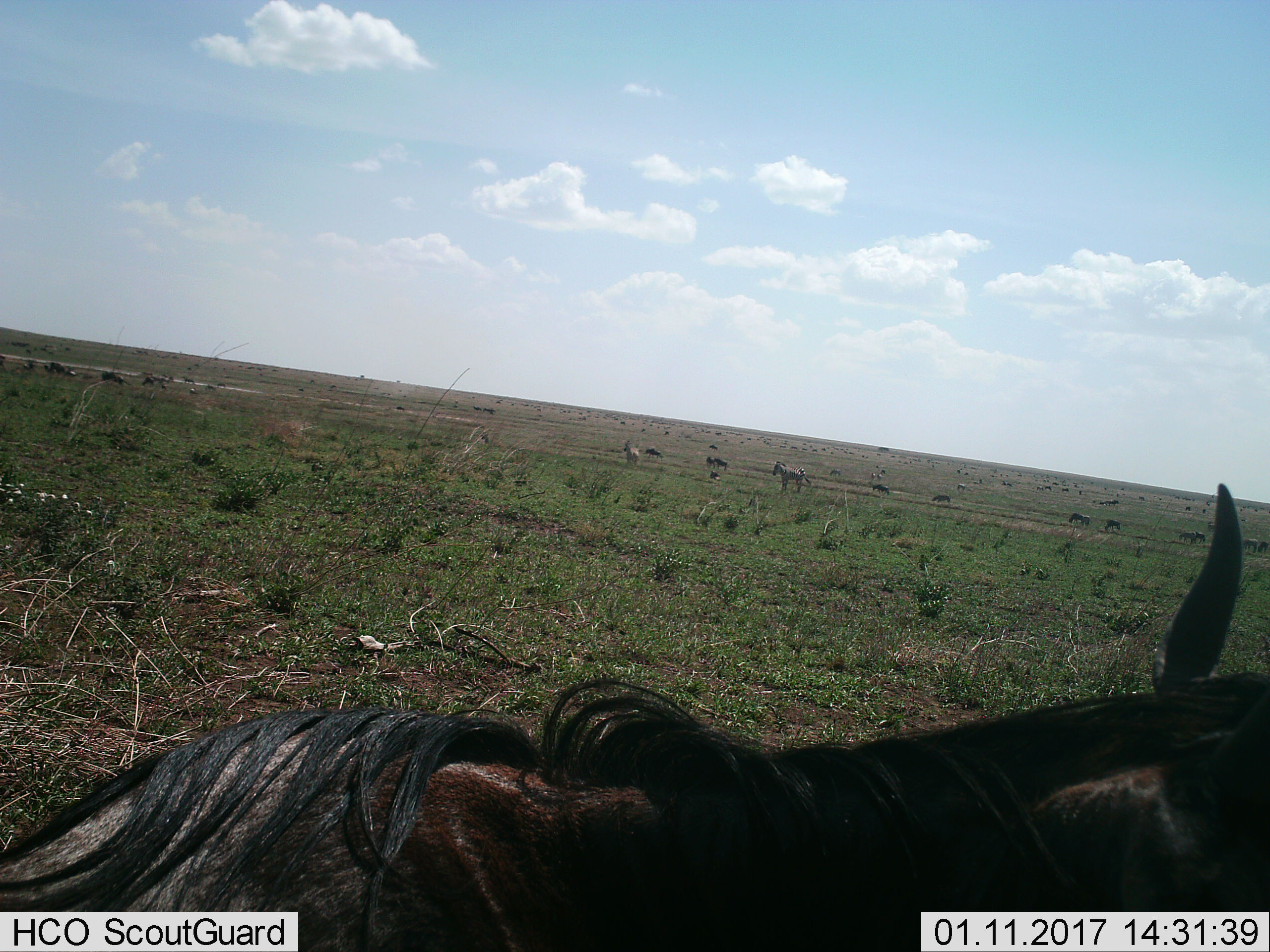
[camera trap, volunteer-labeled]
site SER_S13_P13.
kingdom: Animalia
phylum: Chordata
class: Mammalia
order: Artiodactyla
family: Bovidae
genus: Connochaetes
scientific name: Connochaetes taurinus taurinus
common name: blue wildebeest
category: wildebeestblue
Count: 11-50.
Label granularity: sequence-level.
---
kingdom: Animalia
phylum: Chordata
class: Mammalia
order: Perissodactyla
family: Equidae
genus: Equus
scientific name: Equus quagga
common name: plains zebra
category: zebraplains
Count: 2.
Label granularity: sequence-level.